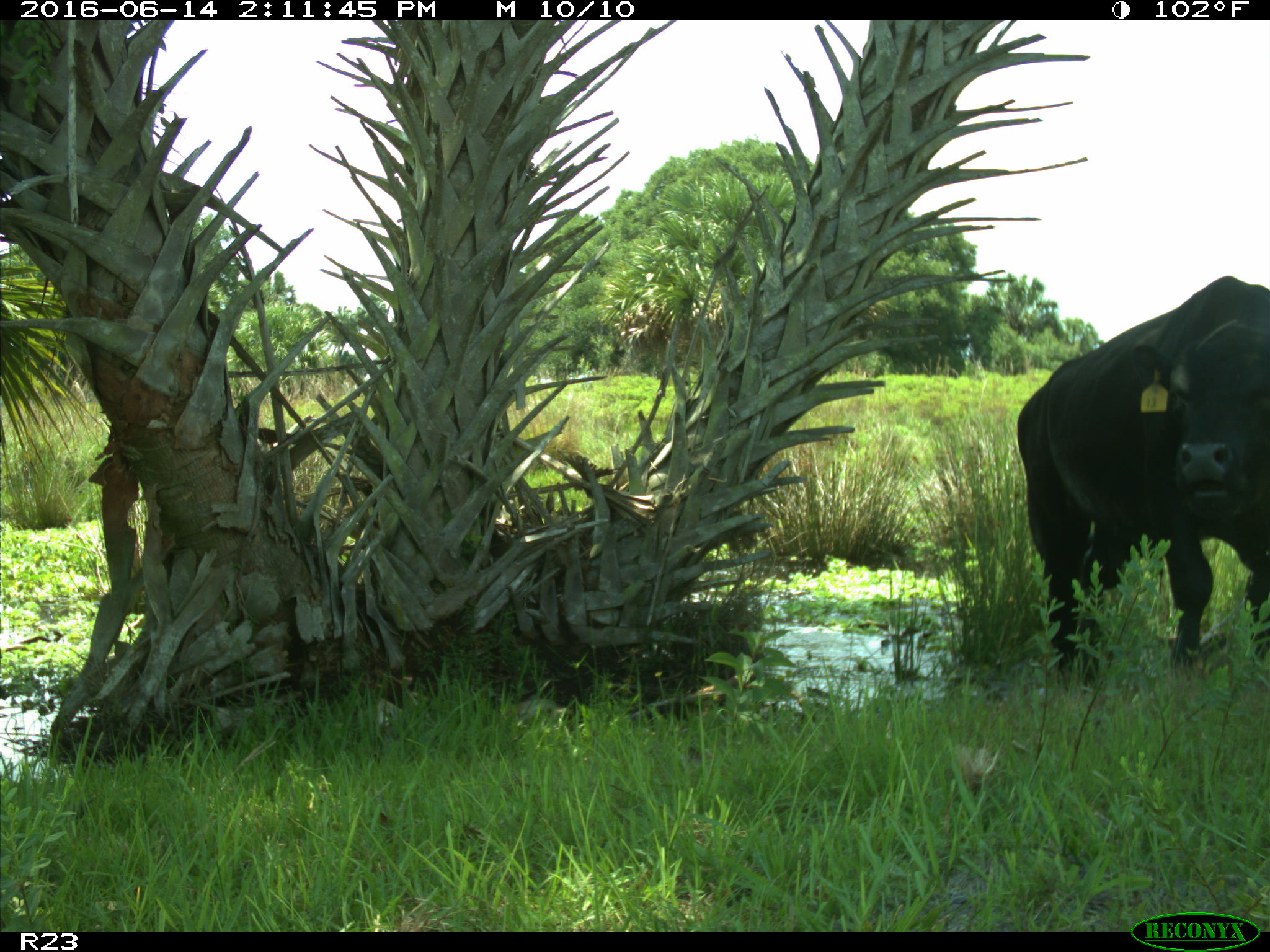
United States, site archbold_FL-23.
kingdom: Animalia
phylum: Chordata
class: Mammalia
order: Artiodactyla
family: Bovidae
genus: Bos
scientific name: Bos taurus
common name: domestic cow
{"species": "Bos taurus (domestic cow)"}